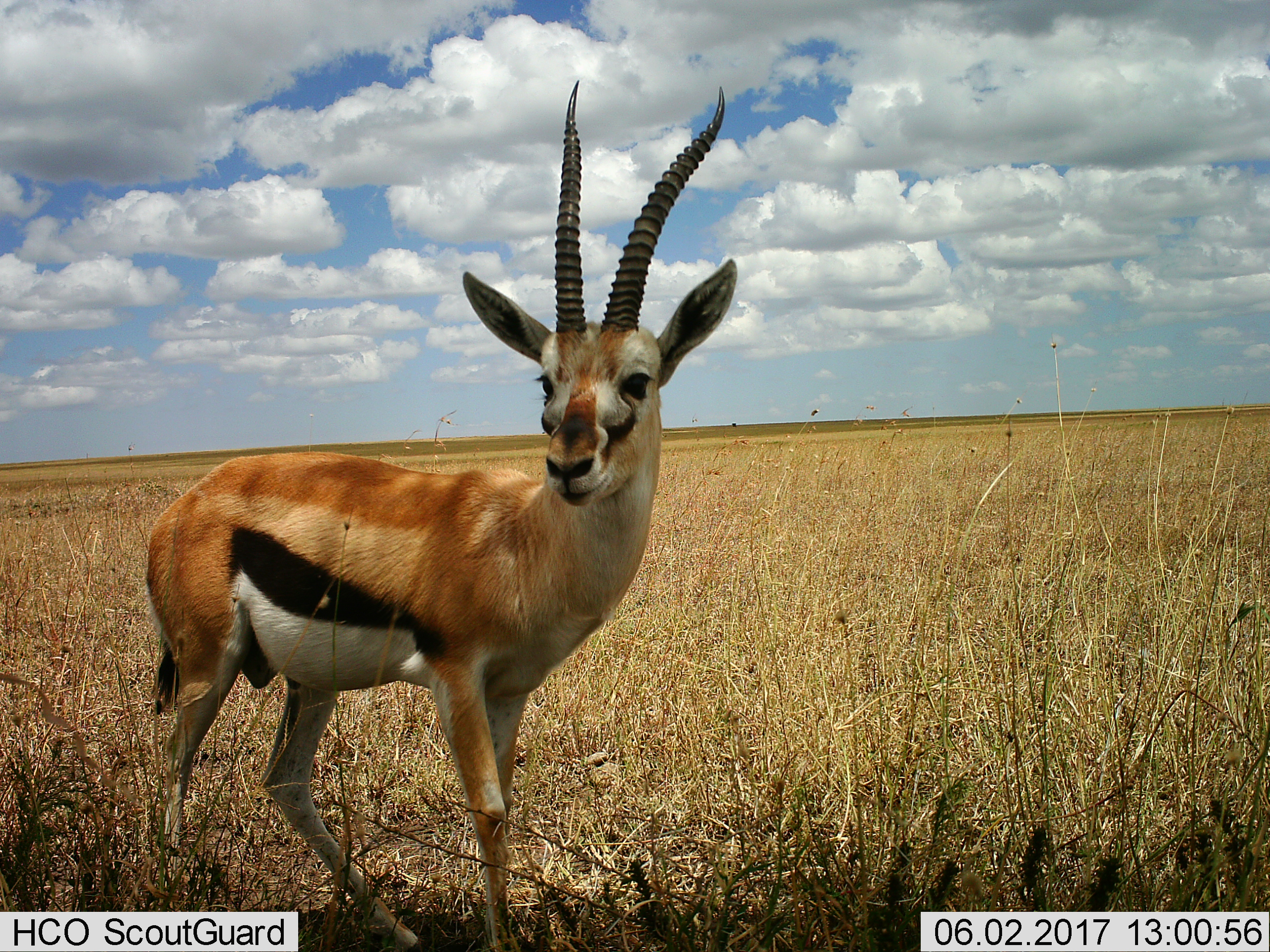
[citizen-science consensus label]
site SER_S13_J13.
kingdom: Animalia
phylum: Chordata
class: Mammalia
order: Artiodactyla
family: Bovidae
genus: Eudorcas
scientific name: Eudorcas thomsonii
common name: thomson's gazelle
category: gazellethomsons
Gazellethomsons (thomson's gazelle) (Eudorcas thomsonii), count 1. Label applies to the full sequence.